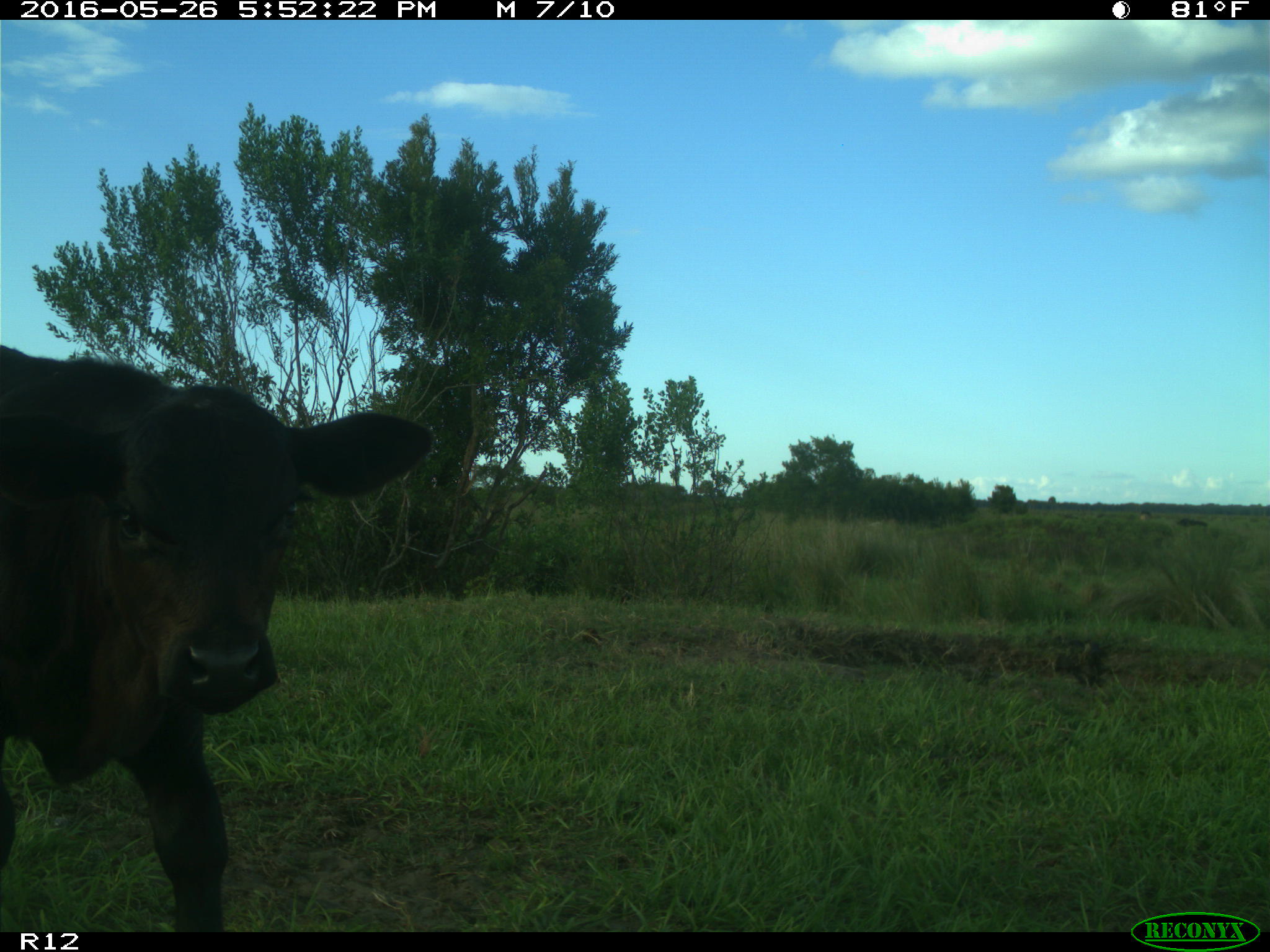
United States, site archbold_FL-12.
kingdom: Animalia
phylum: Chordata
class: Mammalia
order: Artiodactyla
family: Bovidae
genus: Bos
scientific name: Bos taurus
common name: domestic cow